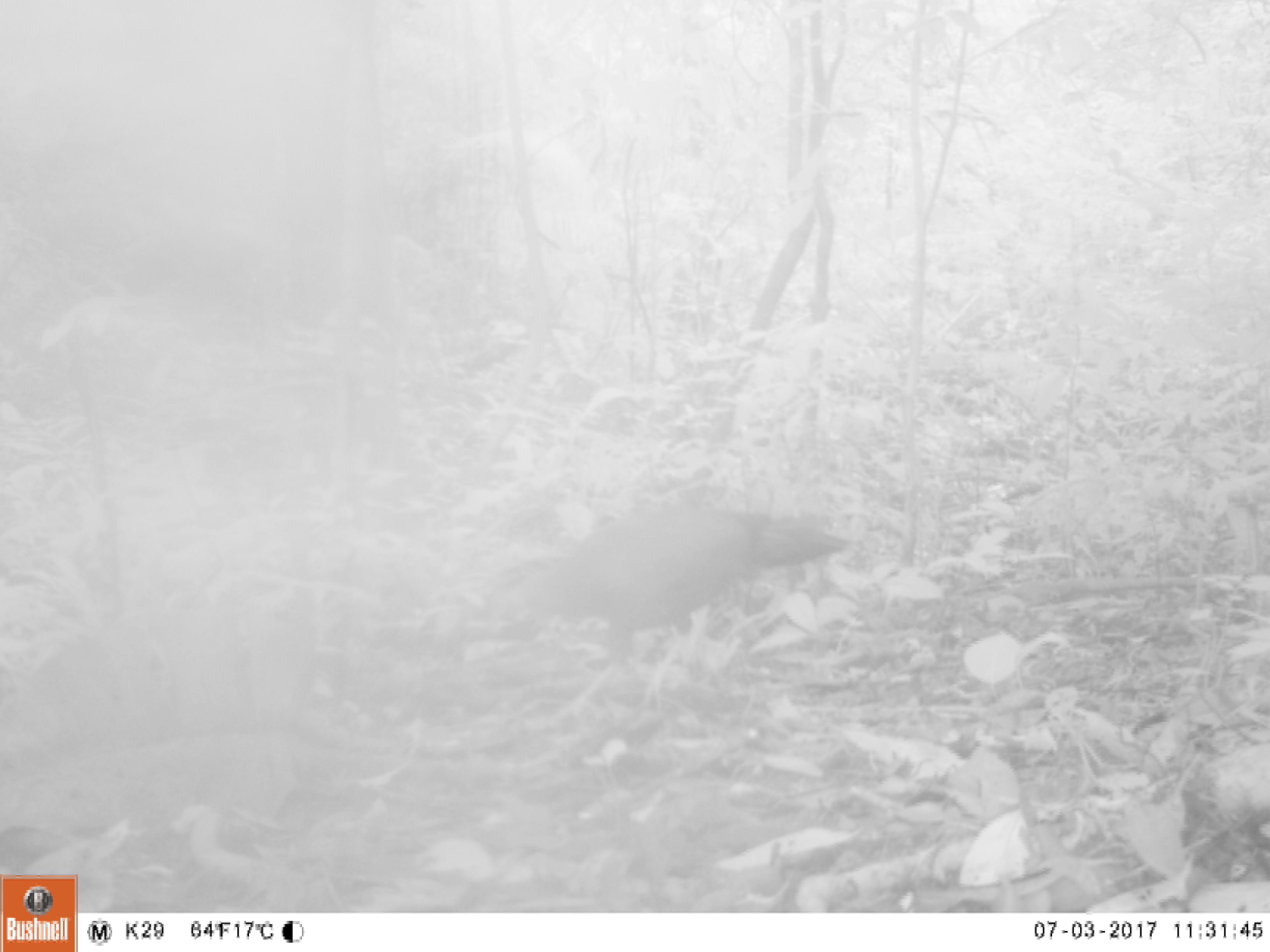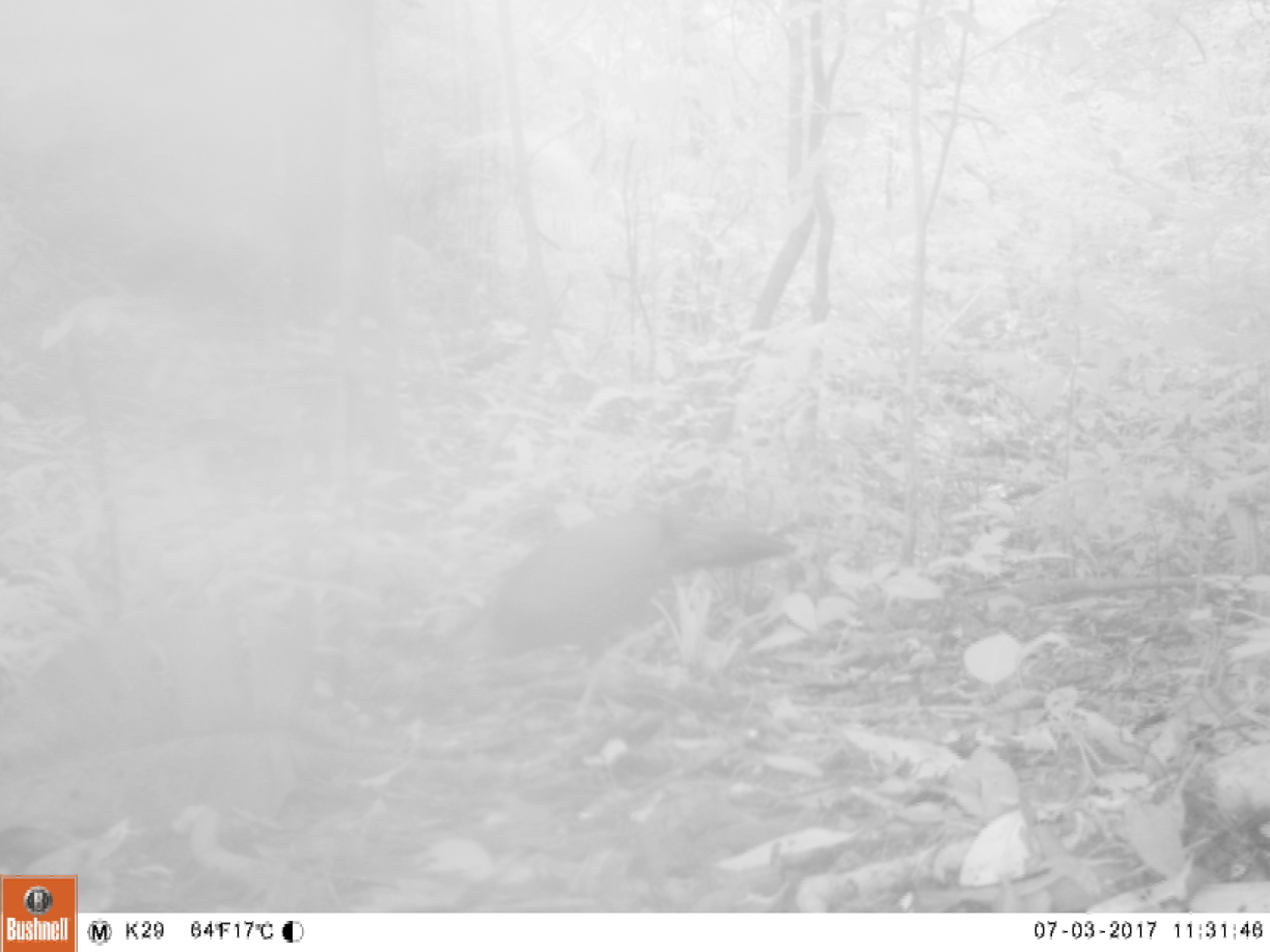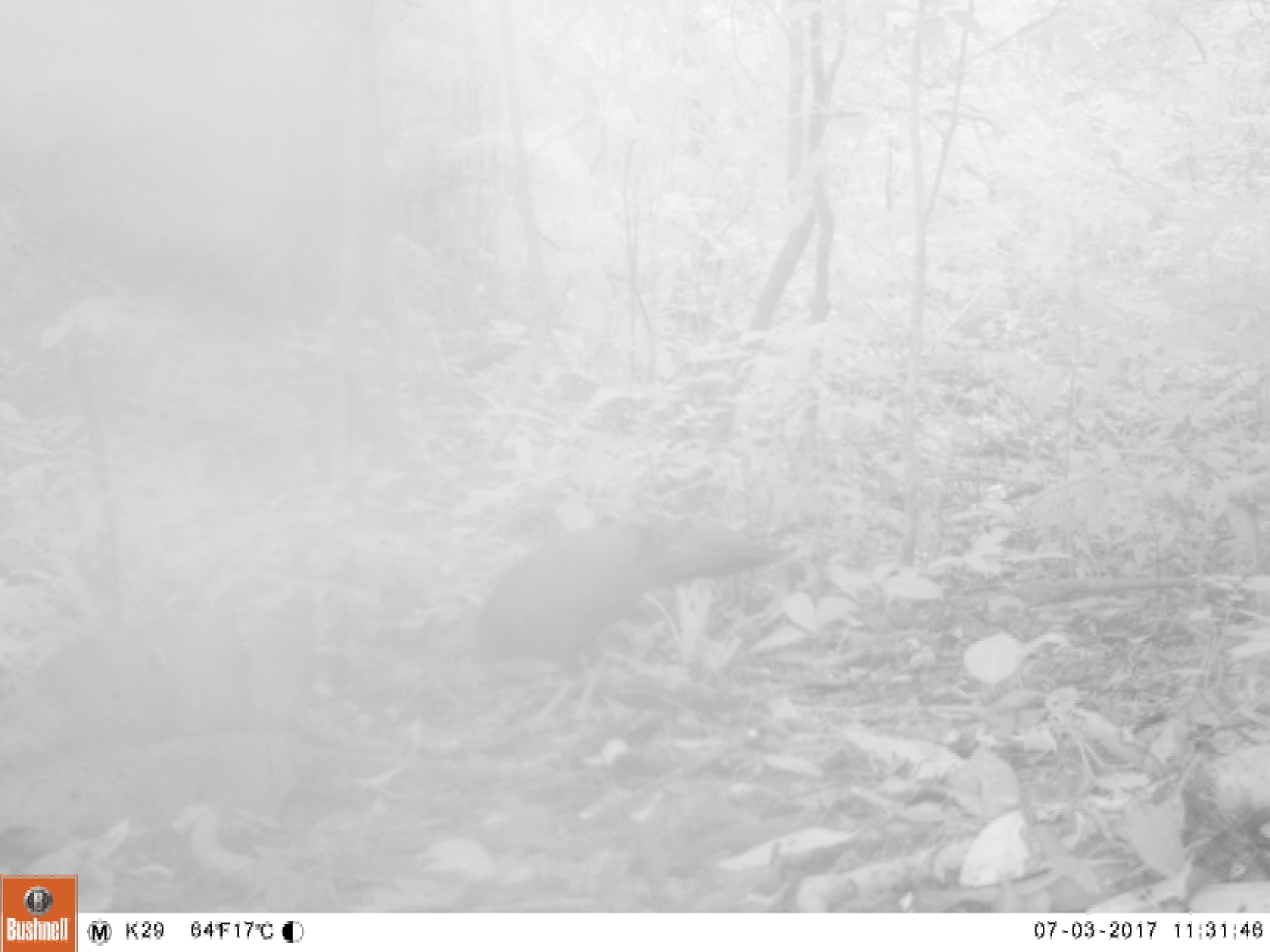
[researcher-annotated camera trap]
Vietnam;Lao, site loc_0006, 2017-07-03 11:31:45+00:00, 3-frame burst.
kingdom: Animalia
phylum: Chordata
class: Aves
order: Galliformes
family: Phasianidae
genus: Lophura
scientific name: Lophura nycthemera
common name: silver pheasant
Silver pheasant (Lophura nycthemera). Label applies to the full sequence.